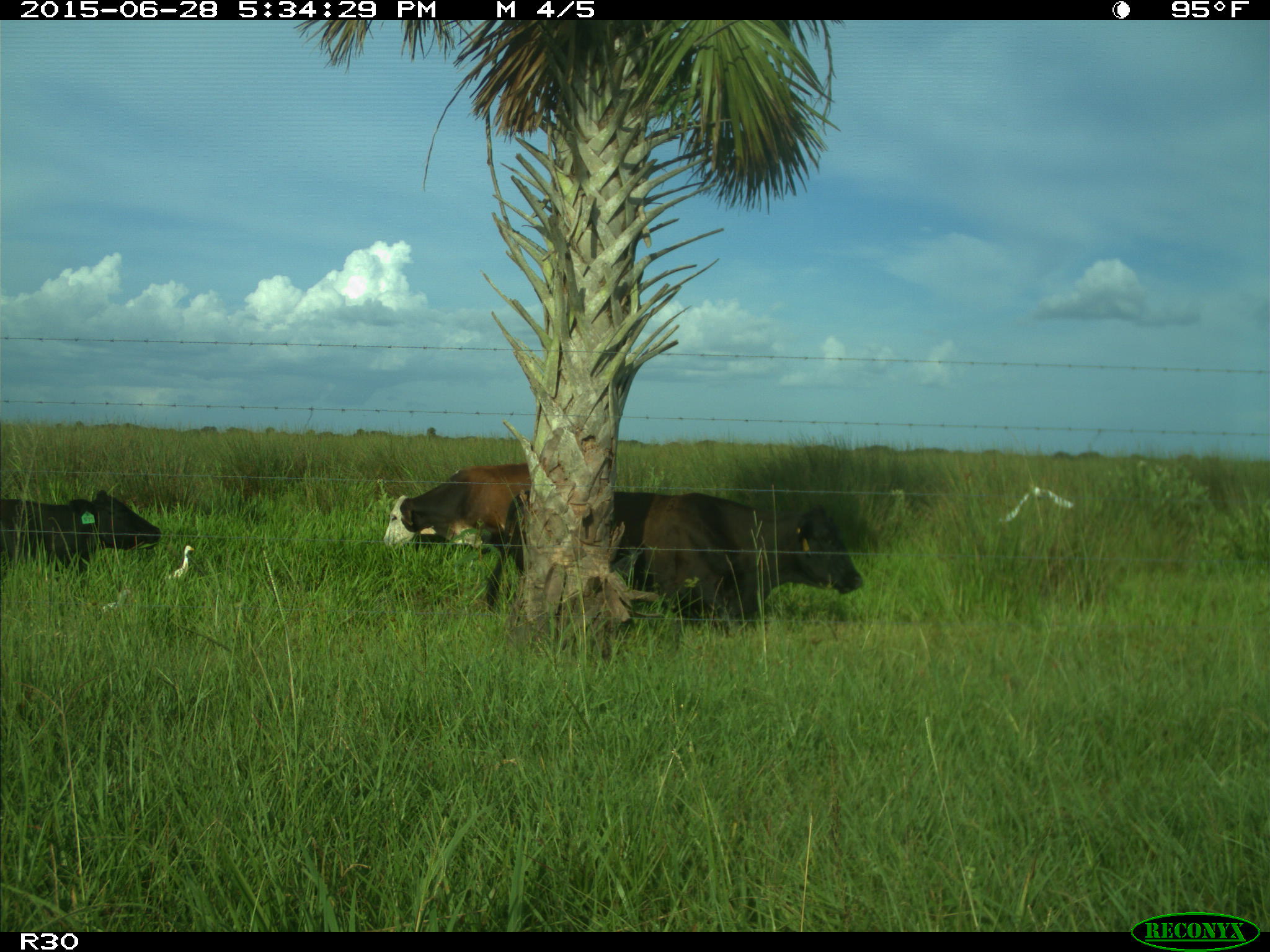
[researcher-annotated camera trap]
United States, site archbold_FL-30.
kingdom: Animalia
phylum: Chordata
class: Mammalia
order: Artiodactyla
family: Bovidae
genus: Bos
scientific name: Bos taurus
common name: domestic cow